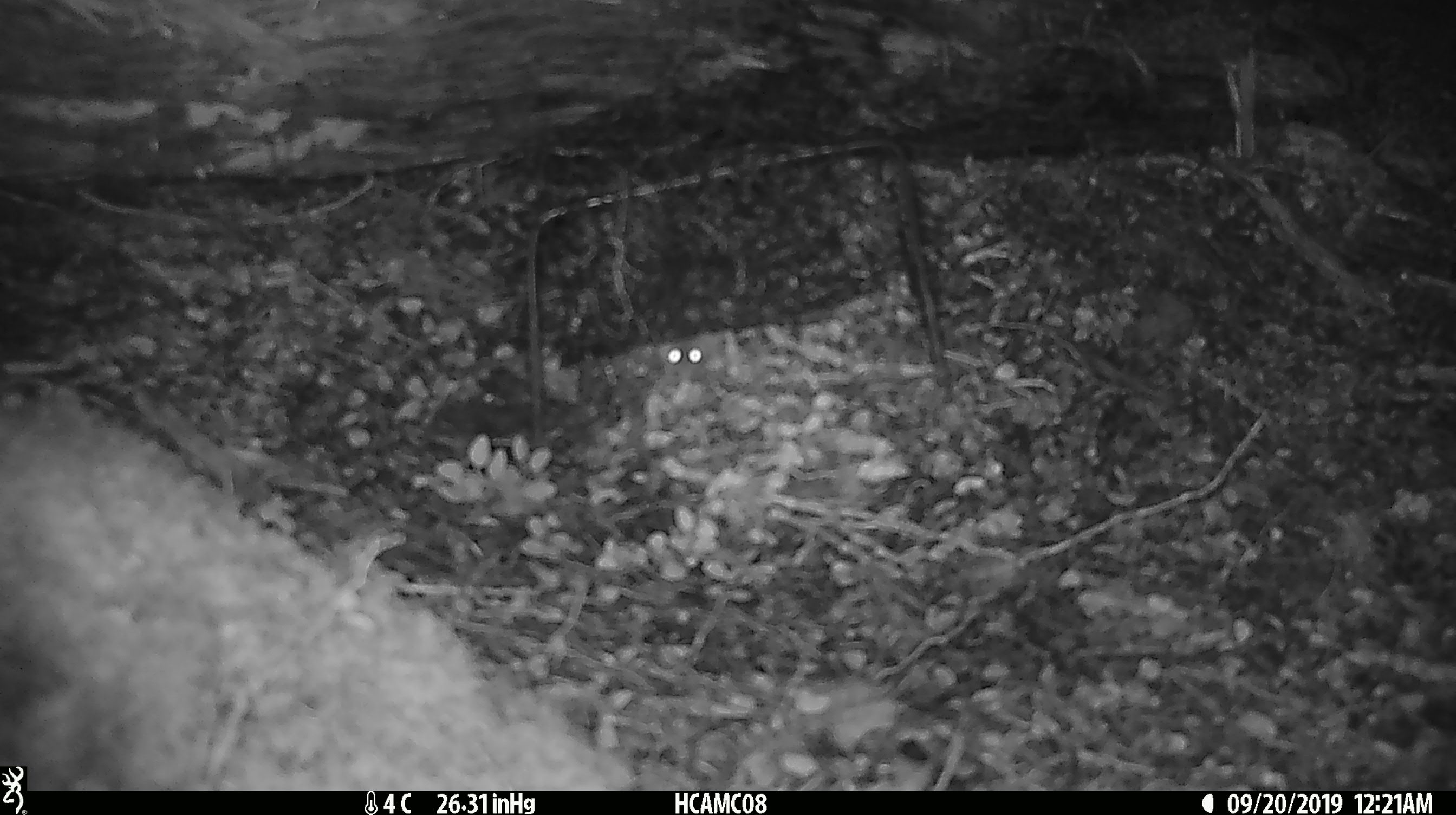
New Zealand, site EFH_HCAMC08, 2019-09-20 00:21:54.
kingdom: Animalia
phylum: Chordata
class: Mammalia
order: Rodentia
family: Muridae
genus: Mus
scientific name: Mus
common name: mouse